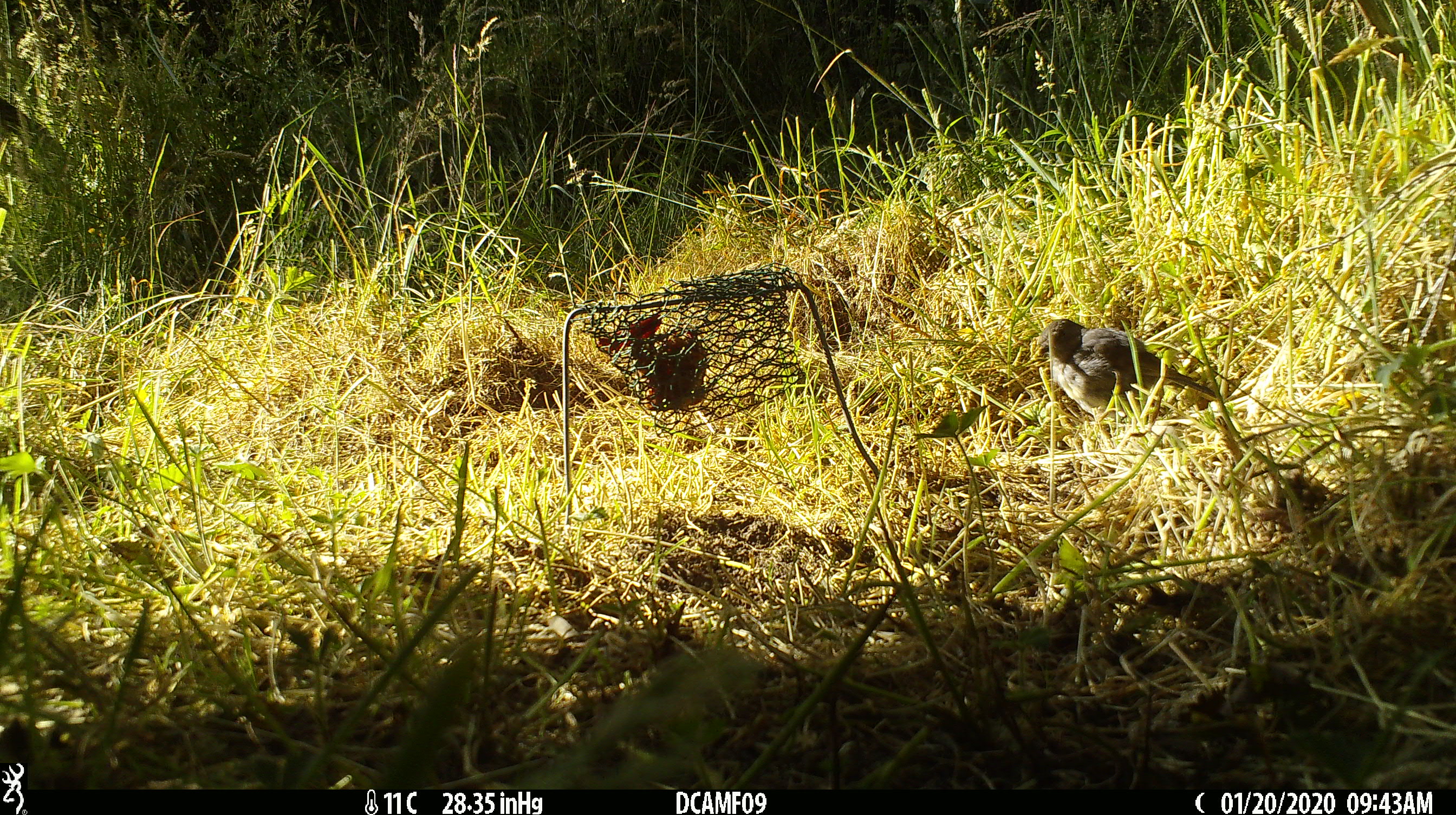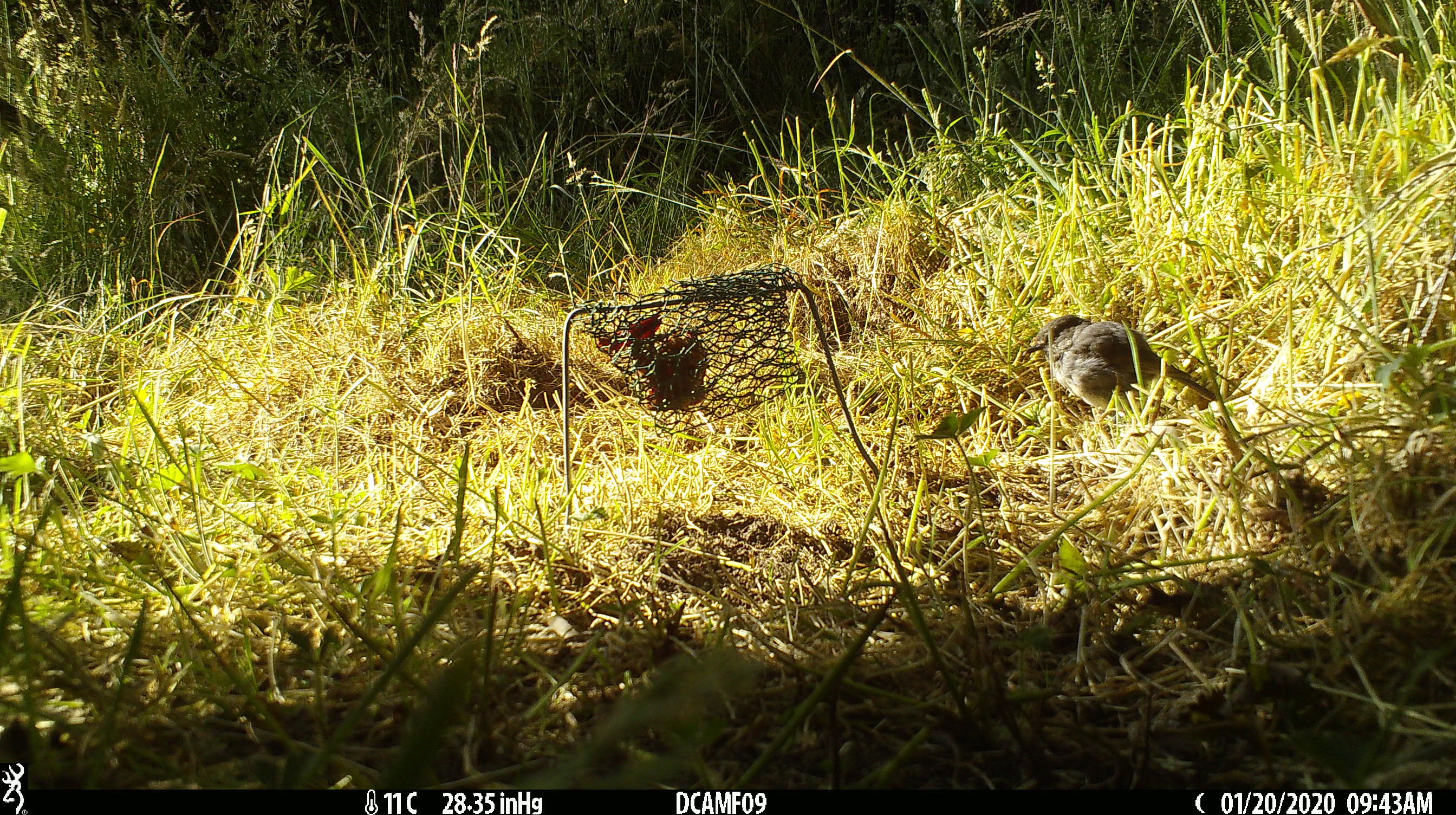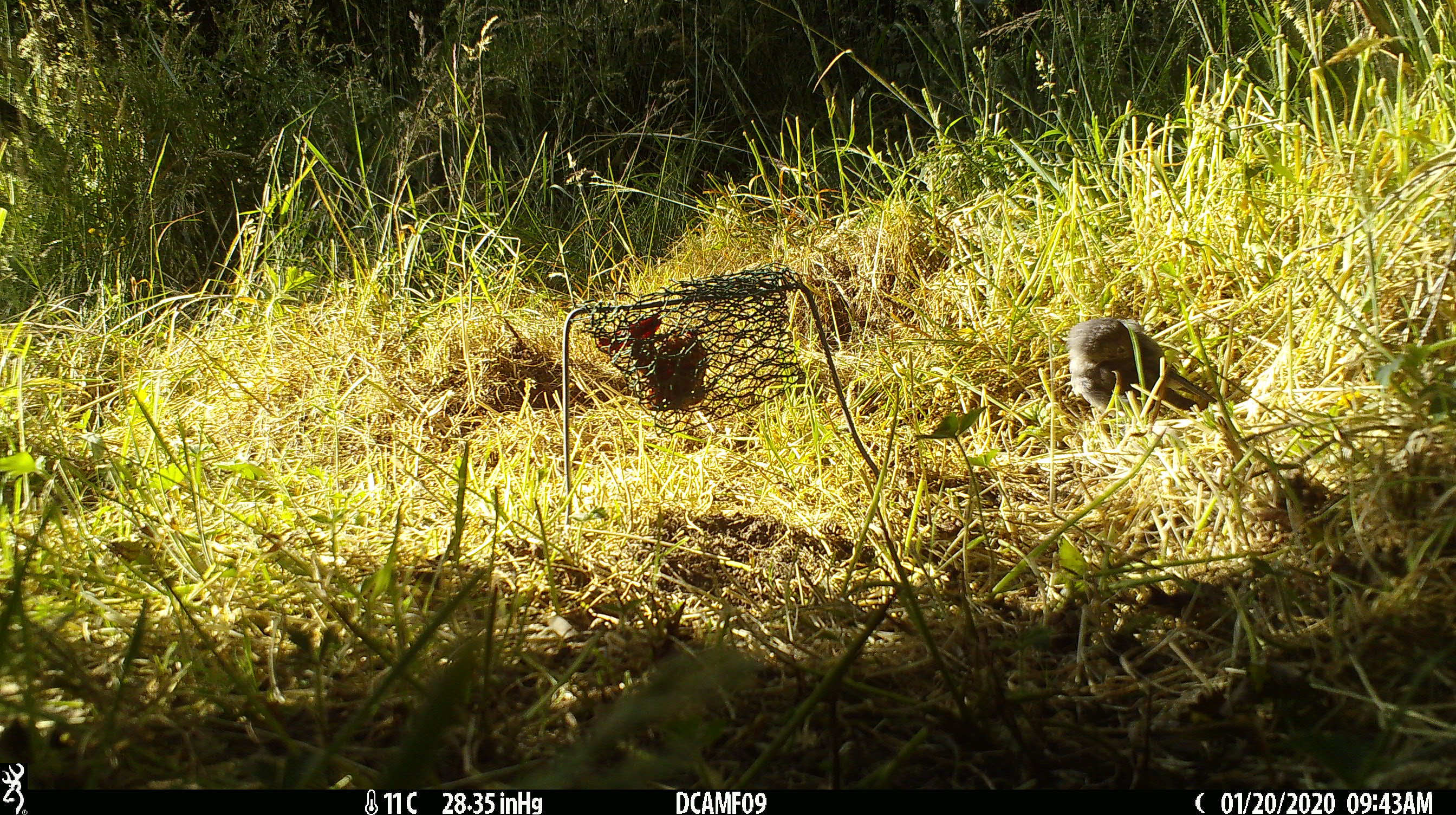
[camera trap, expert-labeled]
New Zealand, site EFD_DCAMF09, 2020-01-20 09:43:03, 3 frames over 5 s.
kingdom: Animalia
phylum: Chordata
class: Aves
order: Passeriformes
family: Petroicidae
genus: Petroica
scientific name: Petroica australis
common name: new zealand robin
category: robin